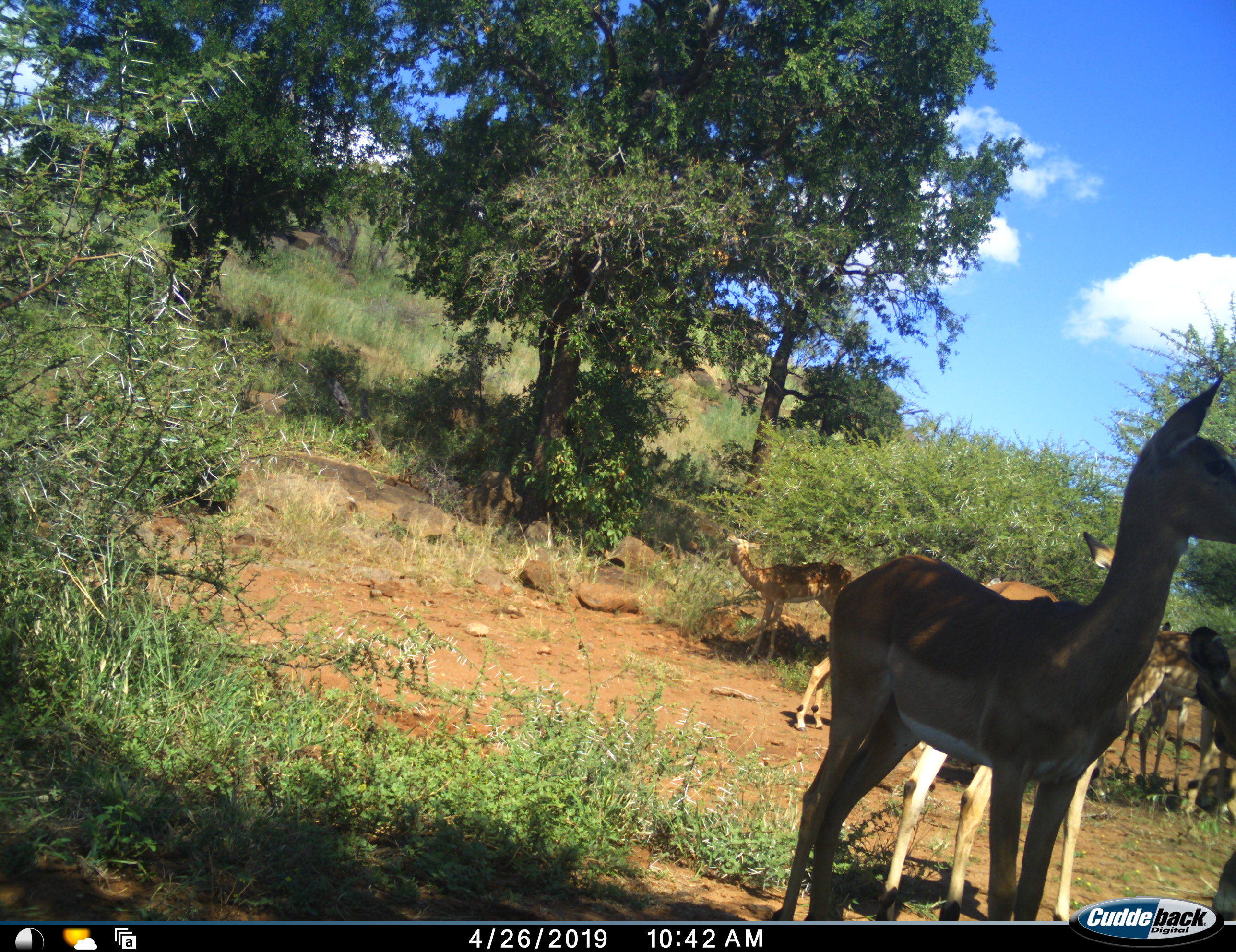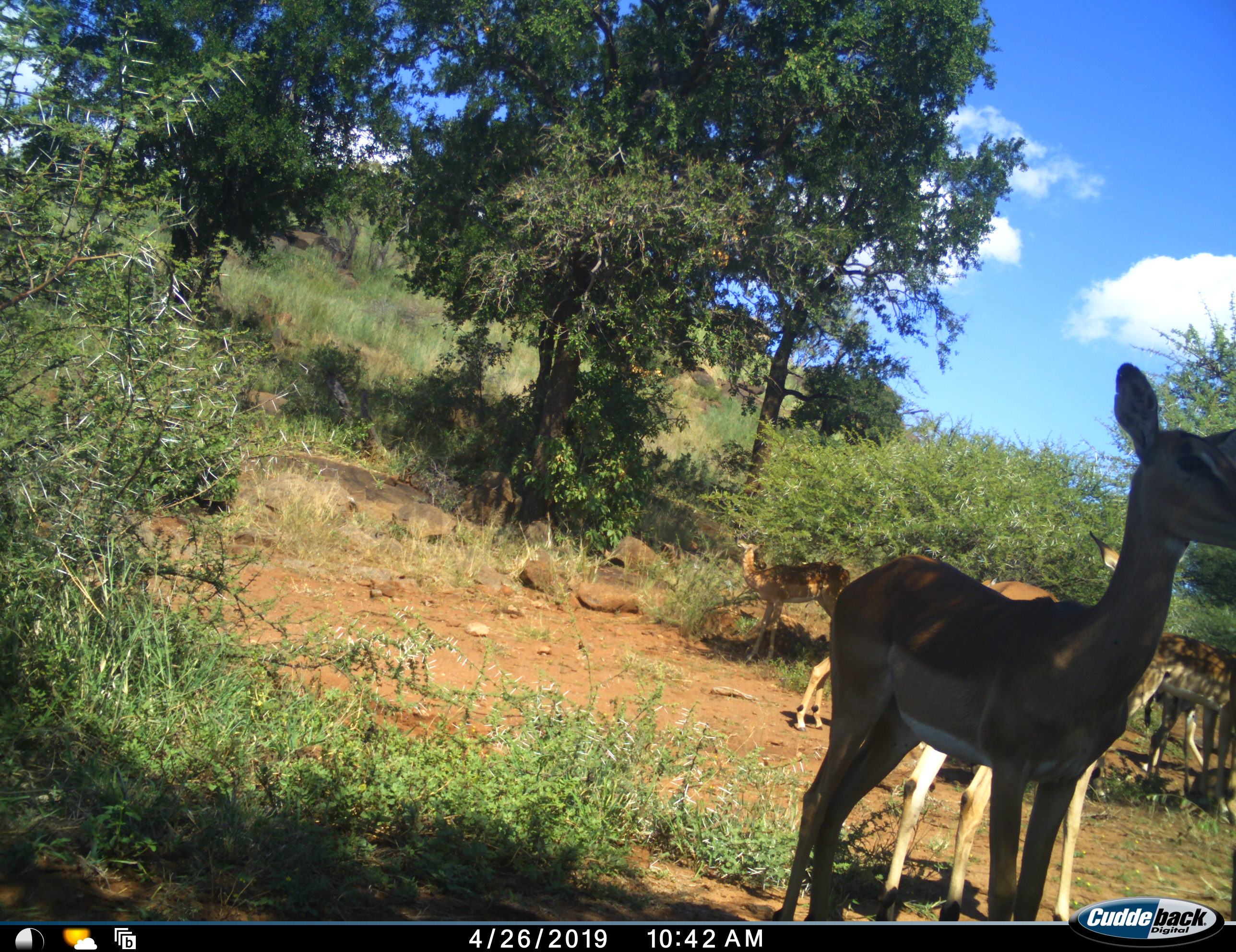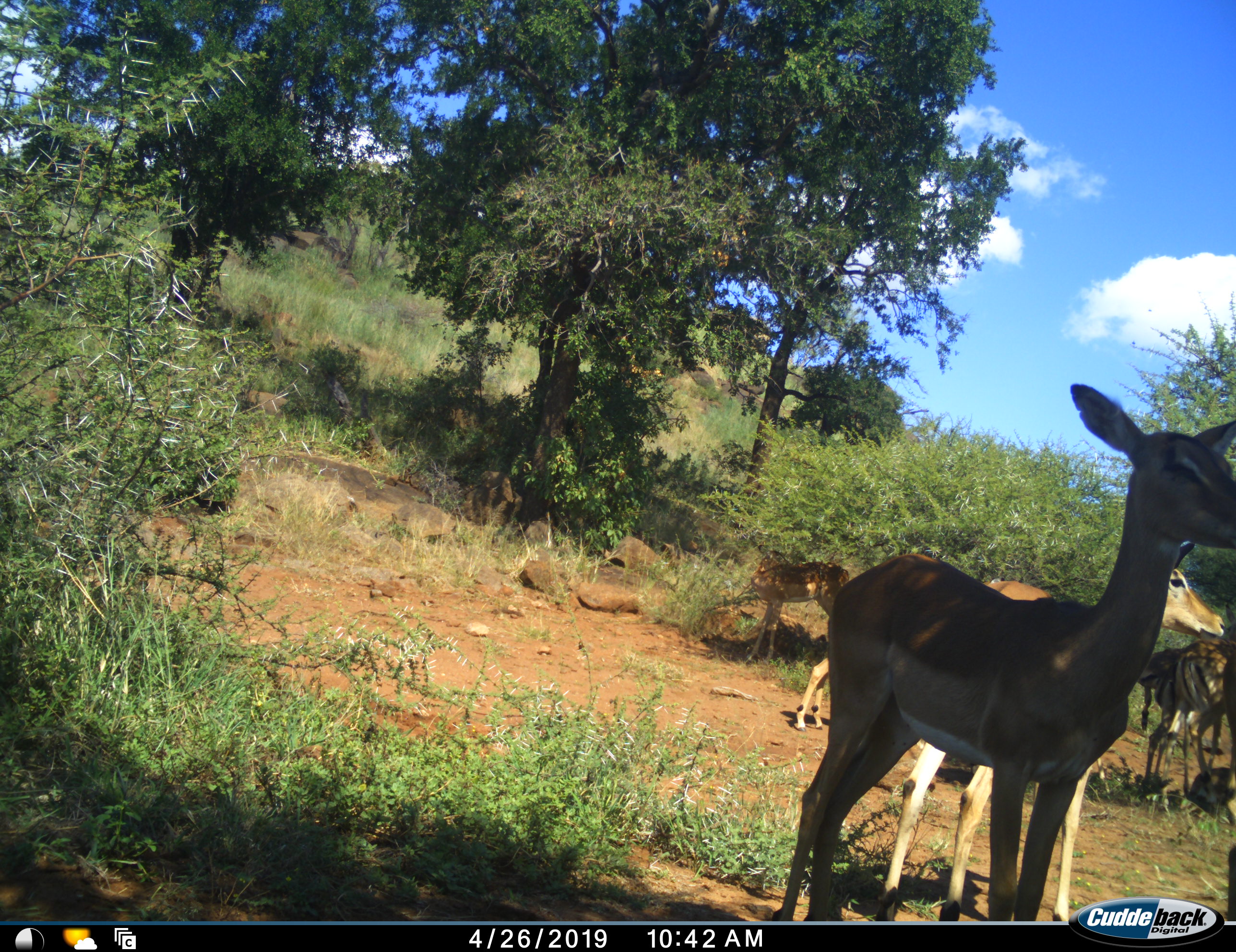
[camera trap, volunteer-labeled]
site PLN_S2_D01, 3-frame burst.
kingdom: Animalia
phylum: Chordata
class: Mammalia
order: Artiodactyla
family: Bovidae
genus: Aepyceros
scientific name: Aepyceros melampus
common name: impala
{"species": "impala (Aepyceros melampus)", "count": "7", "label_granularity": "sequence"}